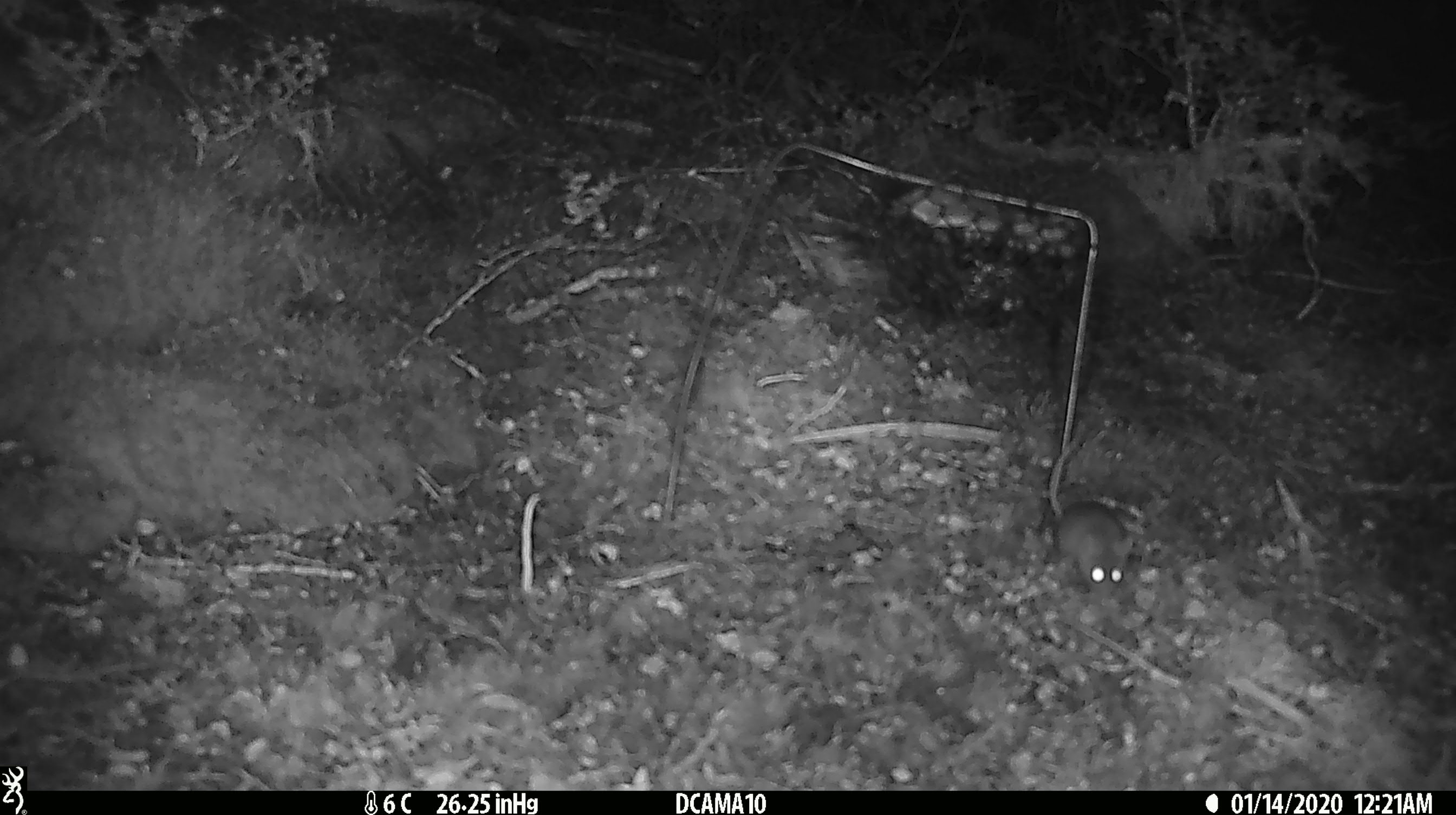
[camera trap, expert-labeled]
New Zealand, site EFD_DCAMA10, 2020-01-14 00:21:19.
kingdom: Animalia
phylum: Chordata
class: Mammalia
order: Rodentia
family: Muridae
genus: Mus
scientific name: Mus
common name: mouse